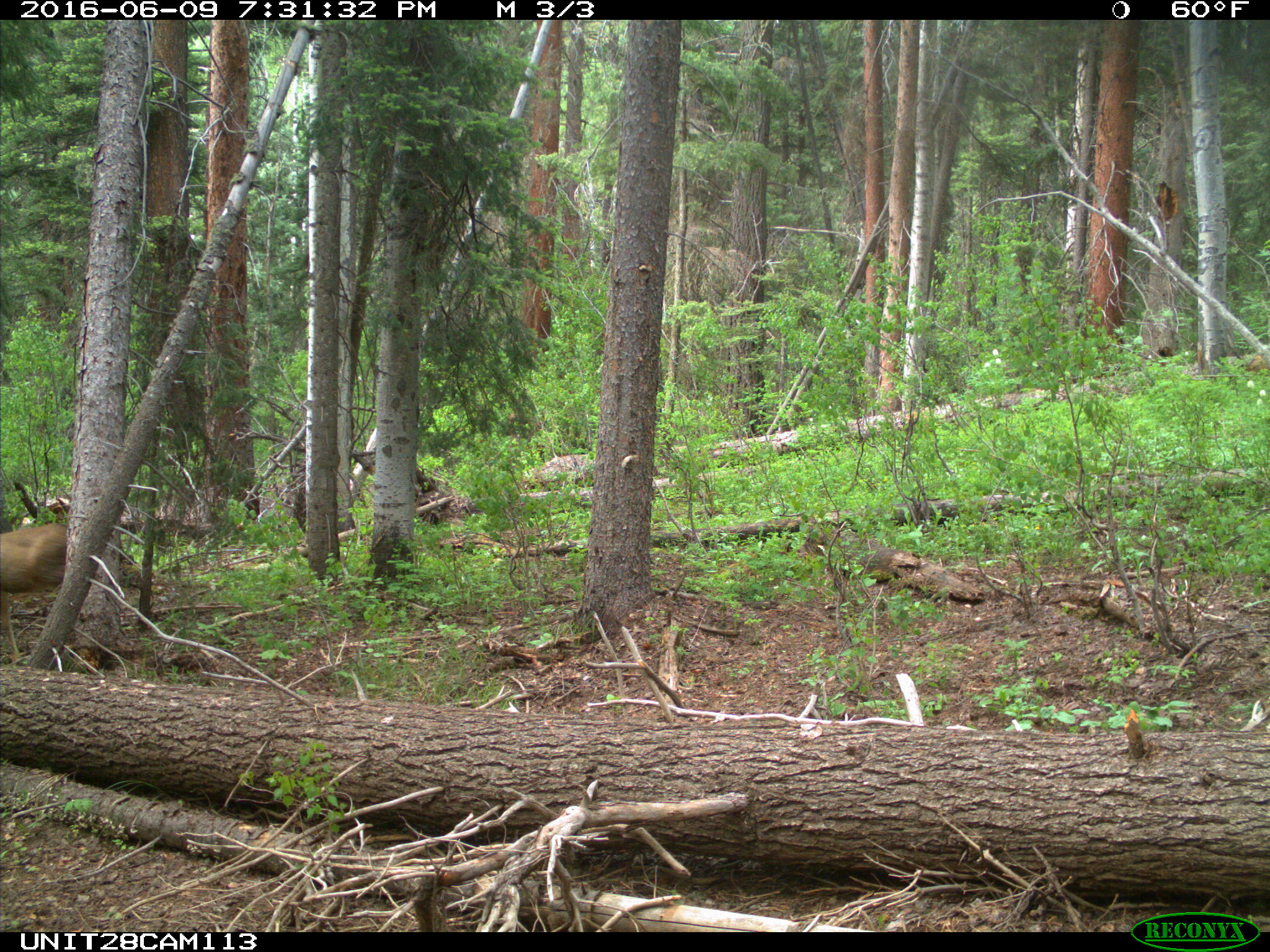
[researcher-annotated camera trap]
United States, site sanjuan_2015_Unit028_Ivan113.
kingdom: Animalia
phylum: Chordata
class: Mammalia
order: Artiodactyla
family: Cervidae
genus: Odocoileus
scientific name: Odocoileus hemionus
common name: mule deer